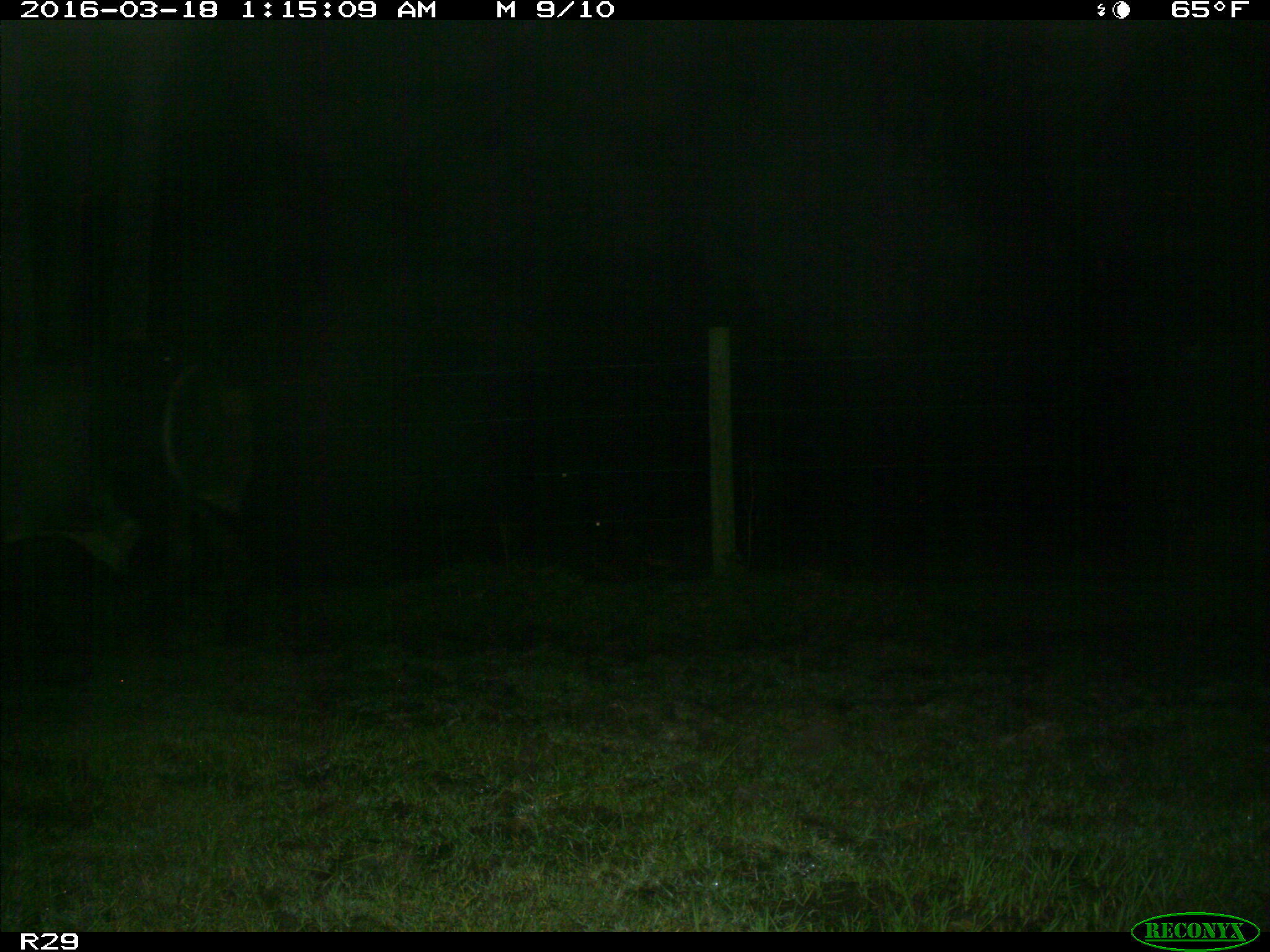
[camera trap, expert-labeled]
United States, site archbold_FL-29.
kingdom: Animalia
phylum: Chordata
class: Mammalia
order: Artiodactyla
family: Bovidae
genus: Bos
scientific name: Bos taurus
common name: domestic cow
Bos taurus (domestic cow).